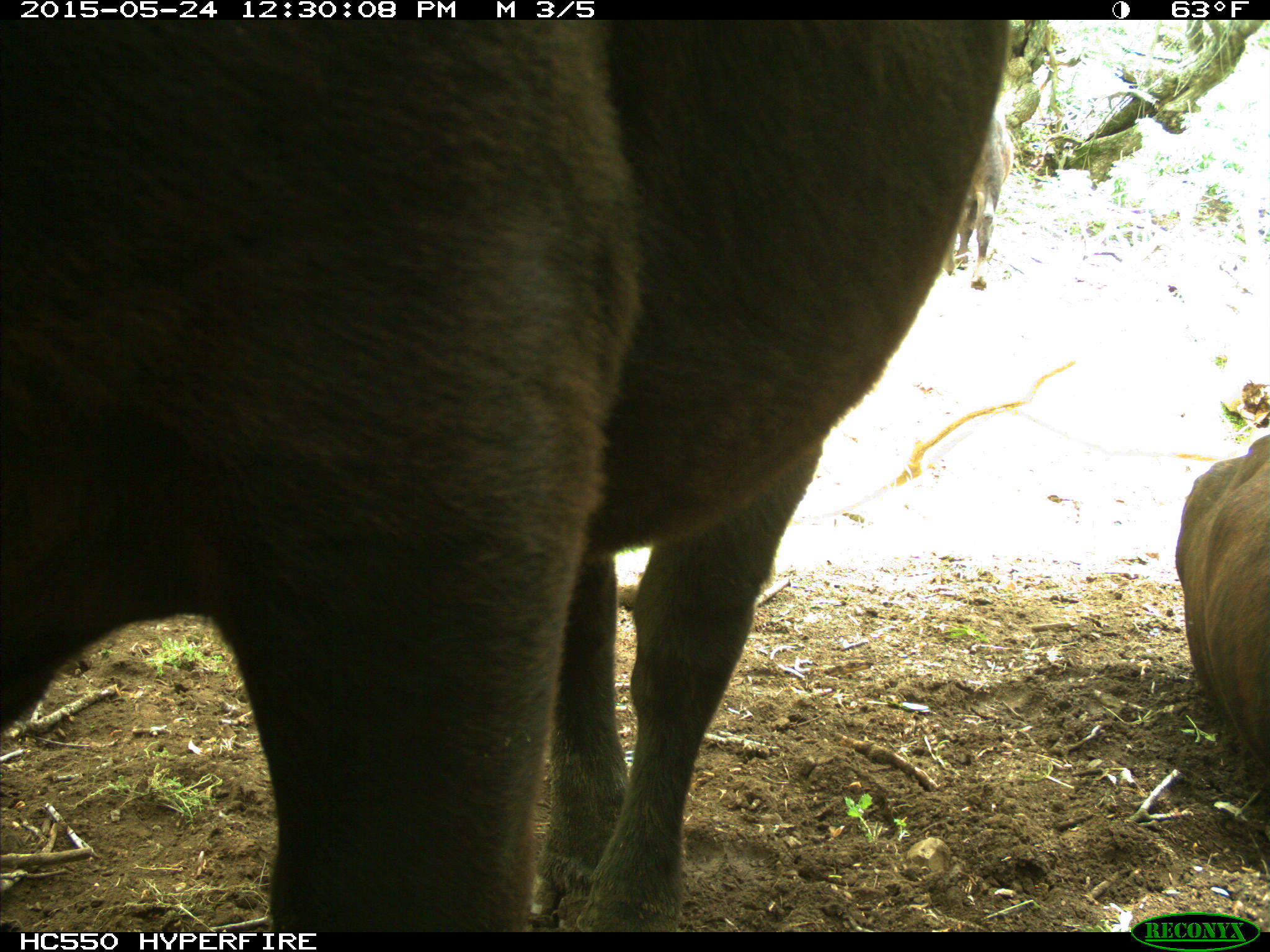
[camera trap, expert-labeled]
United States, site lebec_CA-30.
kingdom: Animalia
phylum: Chordata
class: Mammalia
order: Artiodactyla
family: Bovidae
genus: Bos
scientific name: Bos taurus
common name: domestic cow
Bos taurus (domestic cow).